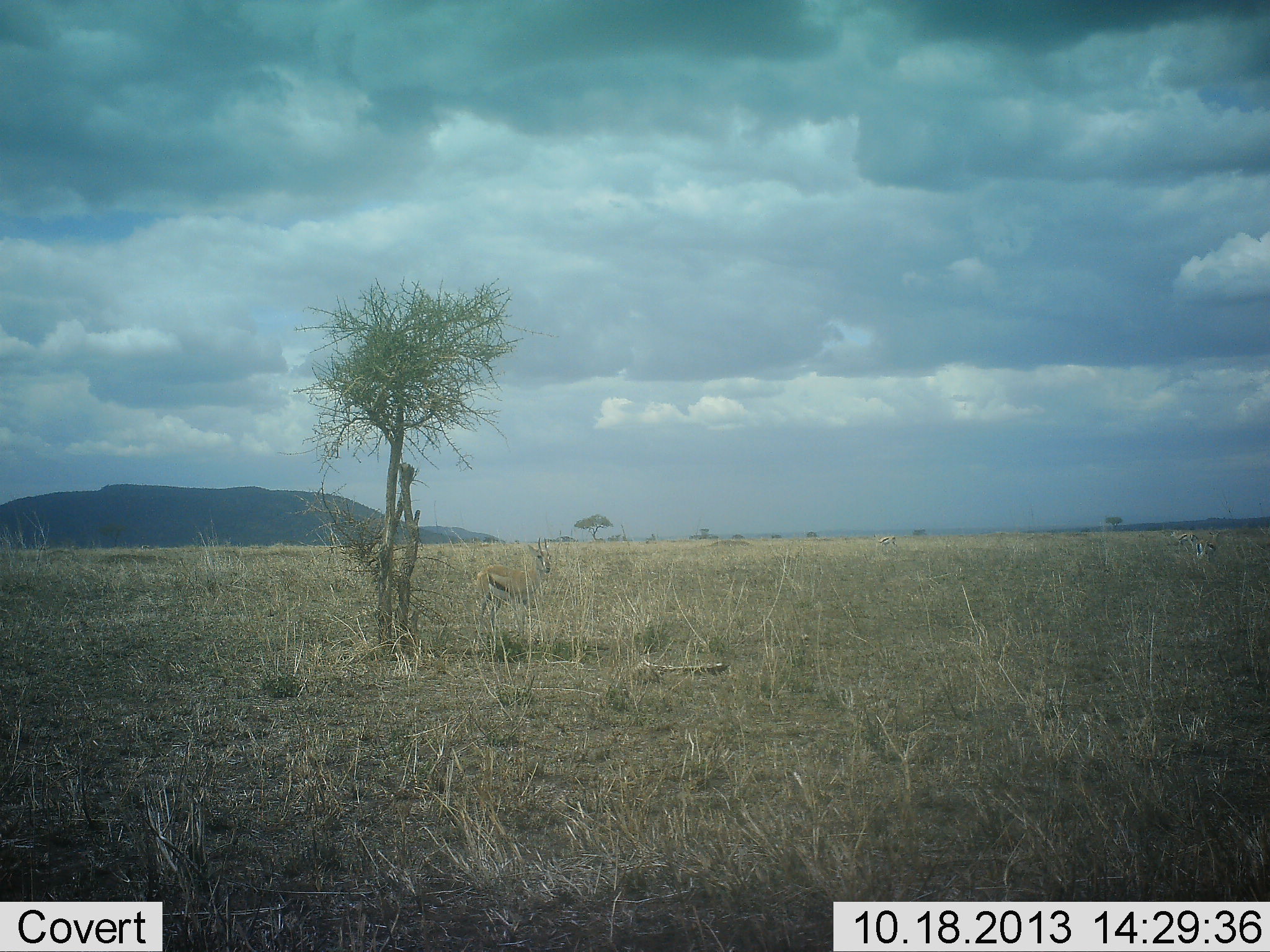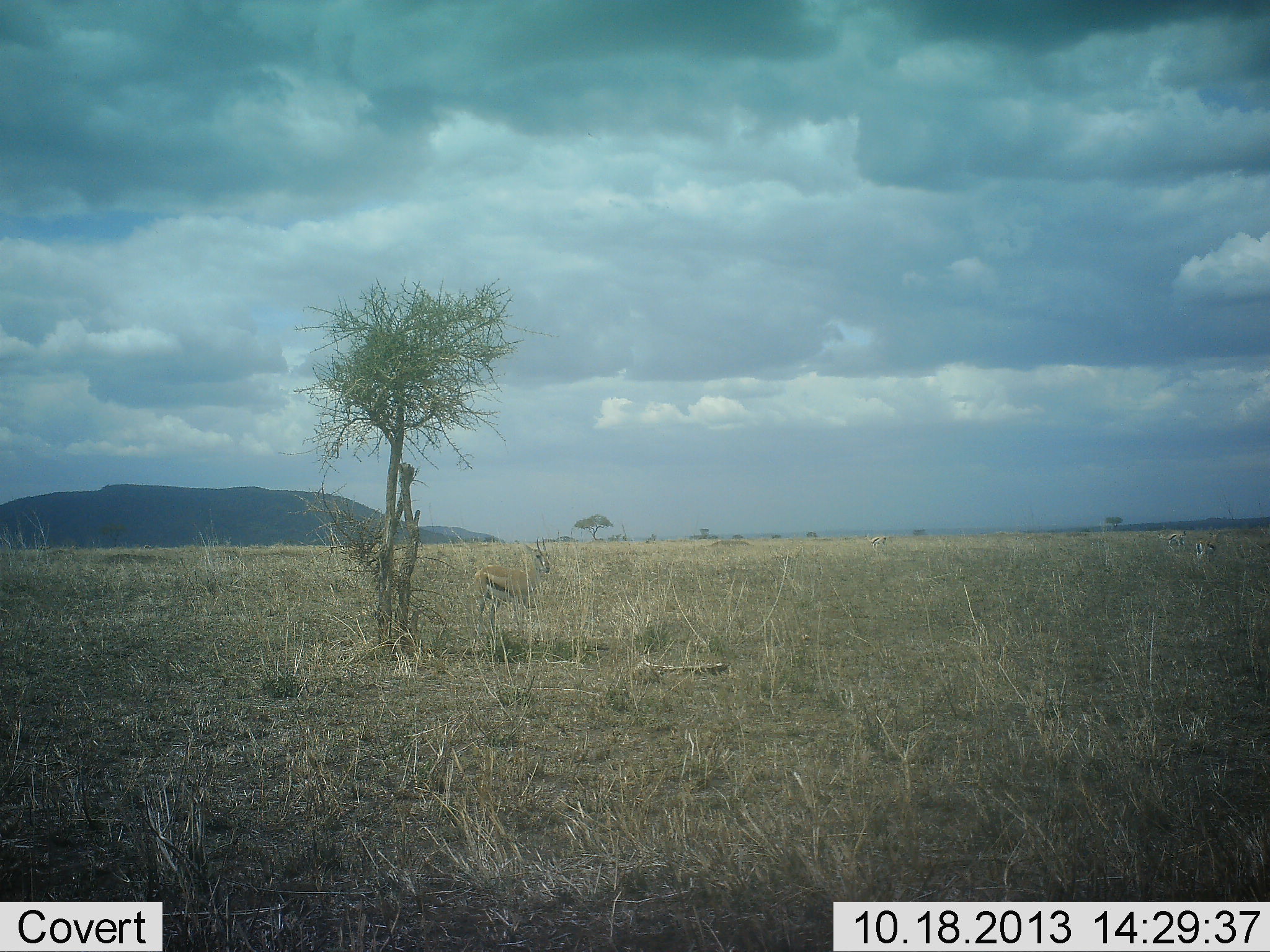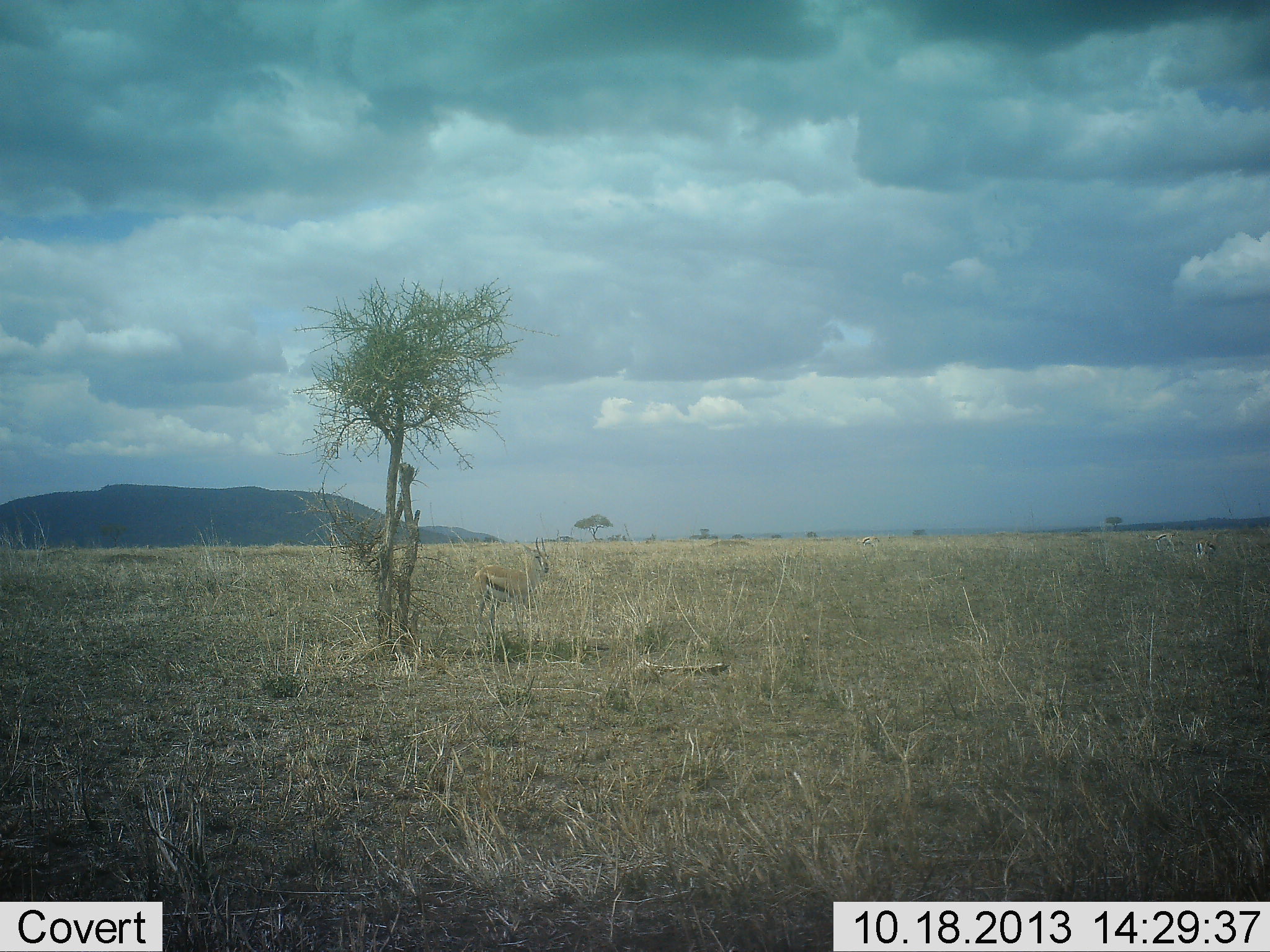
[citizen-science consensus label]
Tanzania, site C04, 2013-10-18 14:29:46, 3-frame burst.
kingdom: Animalia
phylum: Chordata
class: Mammalia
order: Artiodactyla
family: Bovidae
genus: Eudorcas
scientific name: Eudorcas thomsonii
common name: thomson's gazelle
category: gazellethomsons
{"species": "gazellethomsons (thomson's gazelle) (Eudorcas thomsonii)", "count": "1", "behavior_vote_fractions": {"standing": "100%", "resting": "0%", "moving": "18%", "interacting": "0%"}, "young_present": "0%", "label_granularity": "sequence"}